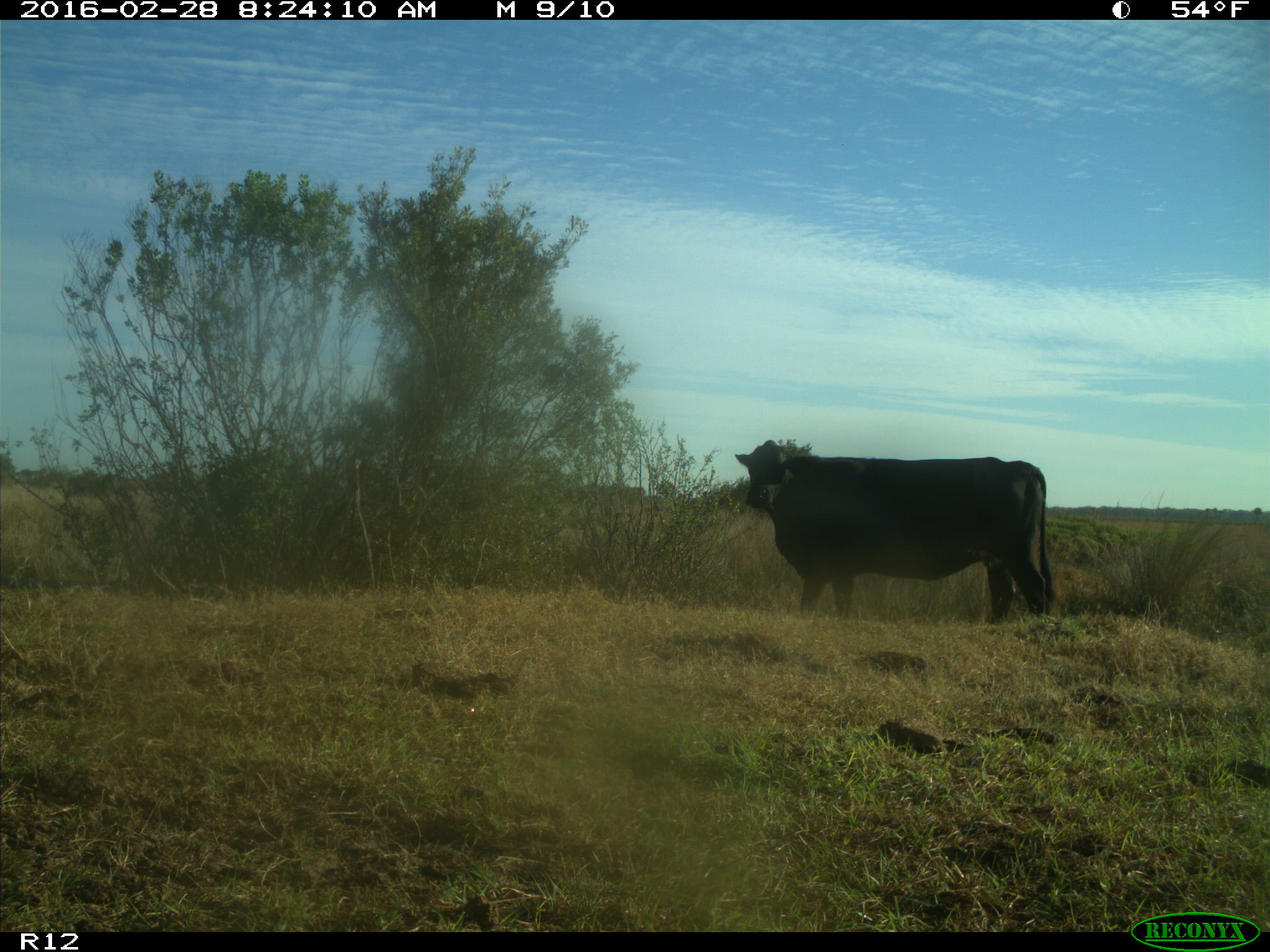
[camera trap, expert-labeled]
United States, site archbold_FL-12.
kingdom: Animalia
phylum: Chordata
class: Mammalia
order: Artiodactyla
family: Bovidae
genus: Bos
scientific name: Bos taurus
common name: domestic cow